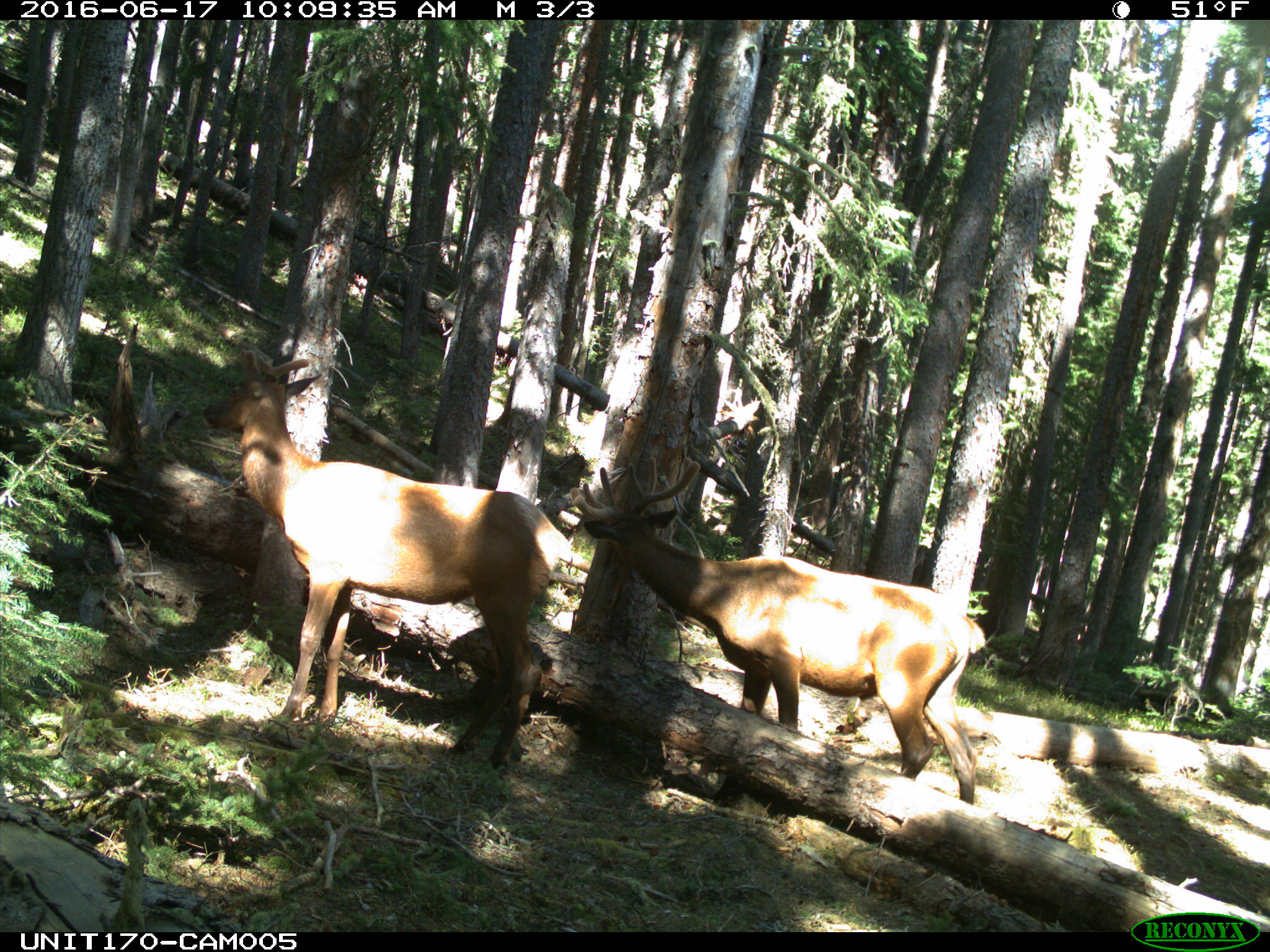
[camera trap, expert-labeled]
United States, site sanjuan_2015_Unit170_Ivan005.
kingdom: Animalia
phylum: Chordata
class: Mammalia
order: Artiodactyla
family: Cervidae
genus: Cervus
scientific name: Cervus elaphus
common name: red deer